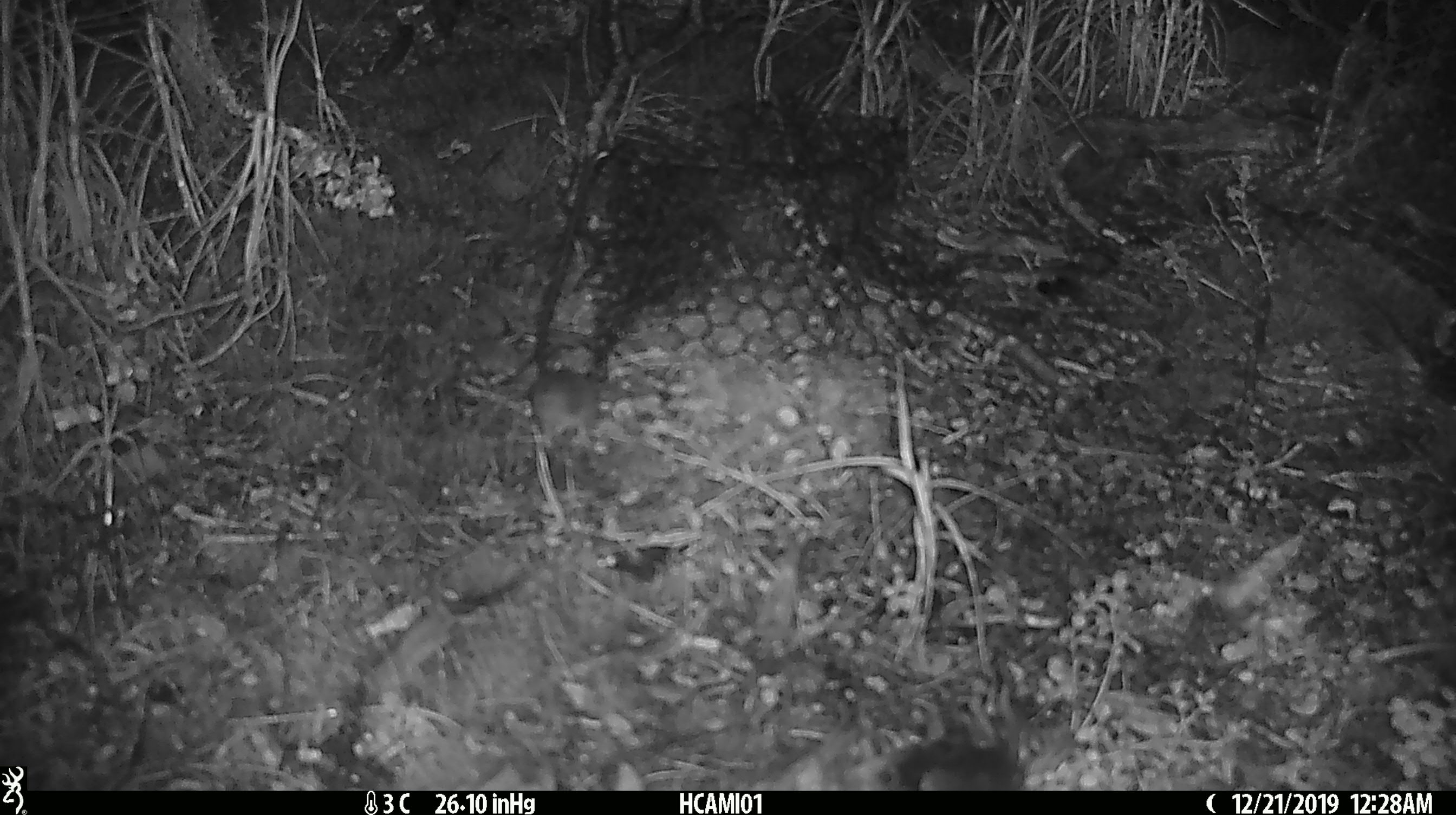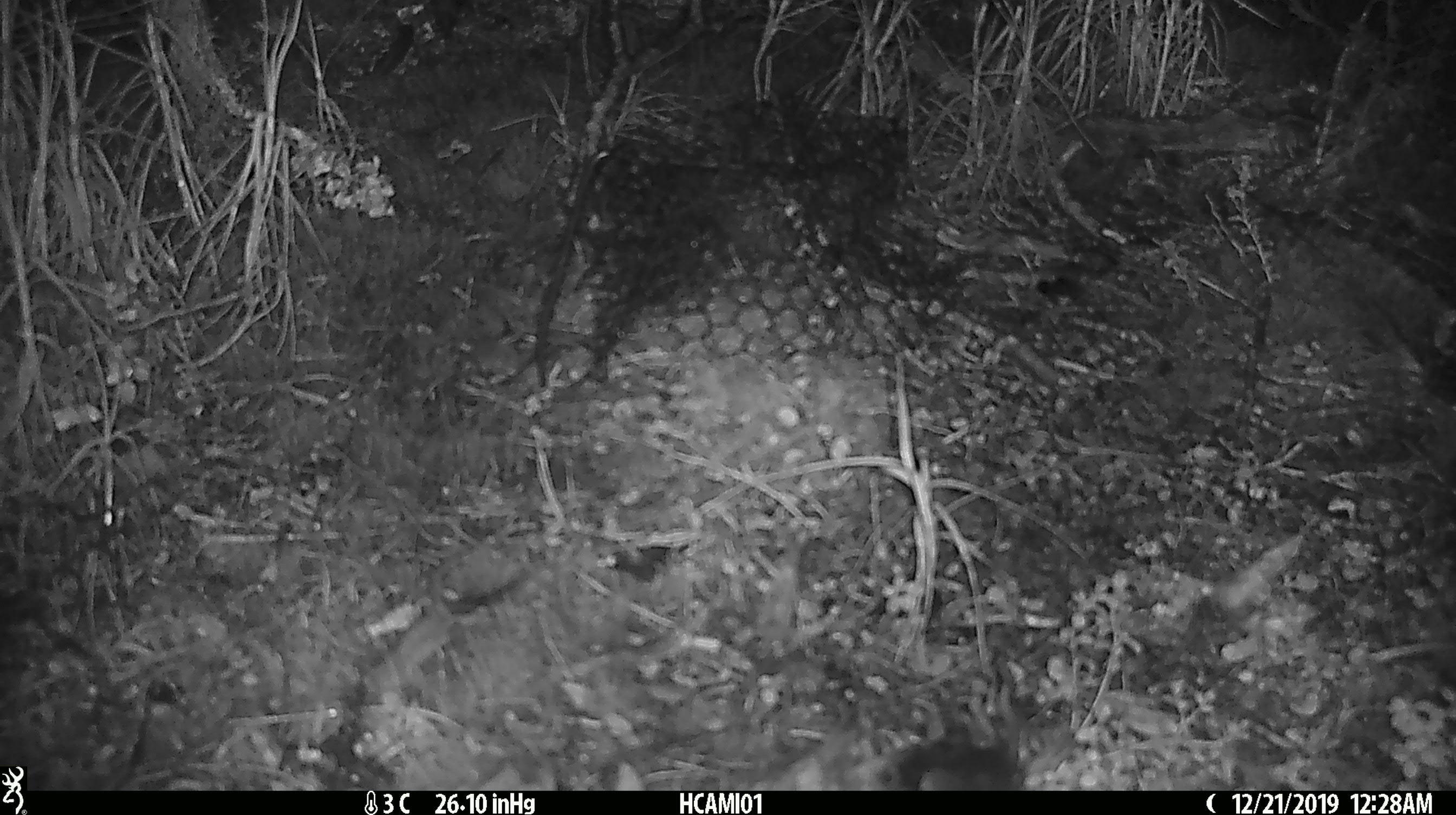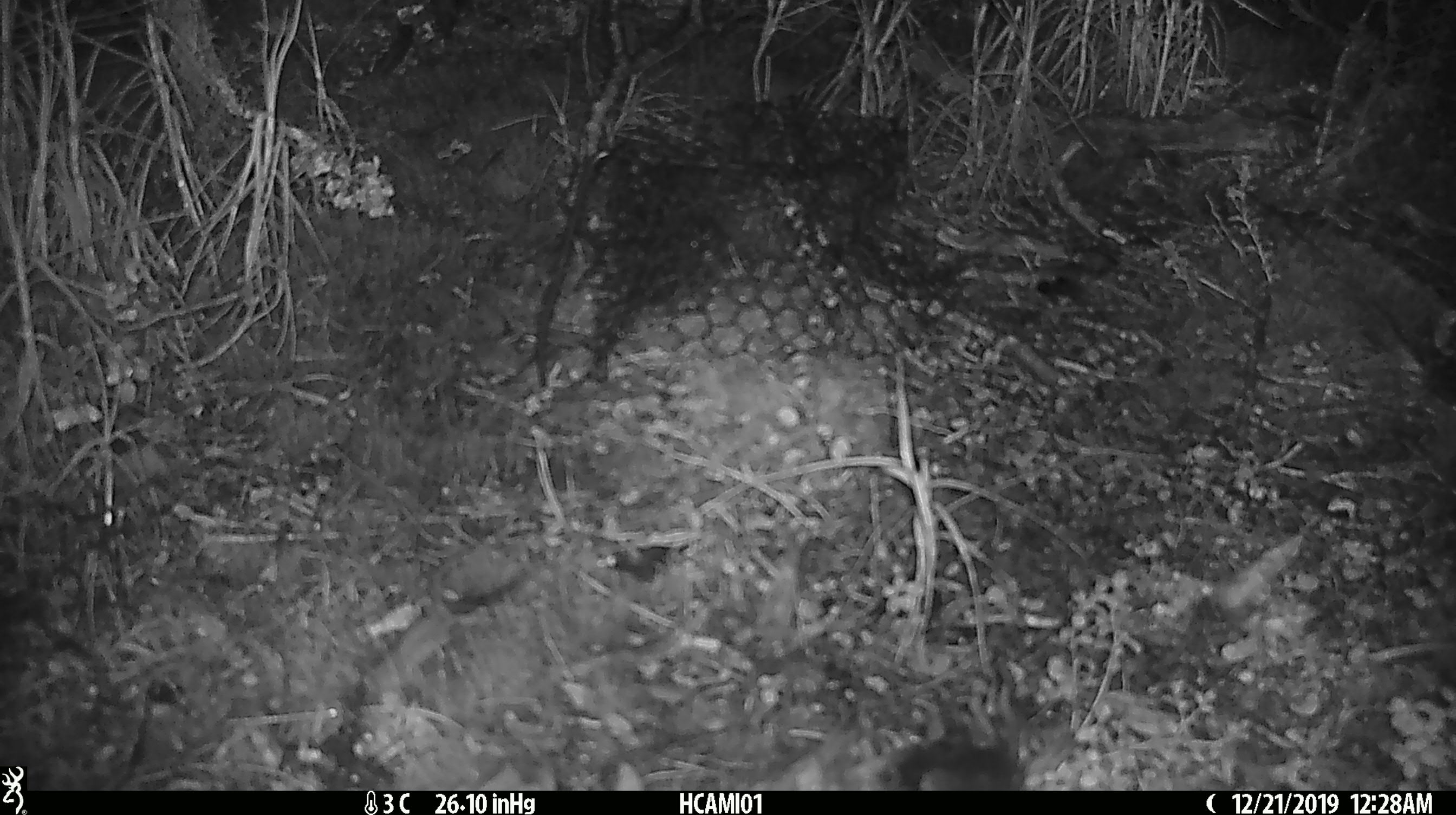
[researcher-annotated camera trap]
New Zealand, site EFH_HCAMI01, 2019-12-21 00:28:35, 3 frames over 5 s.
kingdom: Animalia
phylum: Chordata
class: Mammalia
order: Rodentia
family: Muridae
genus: Mus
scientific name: Mus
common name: mouse